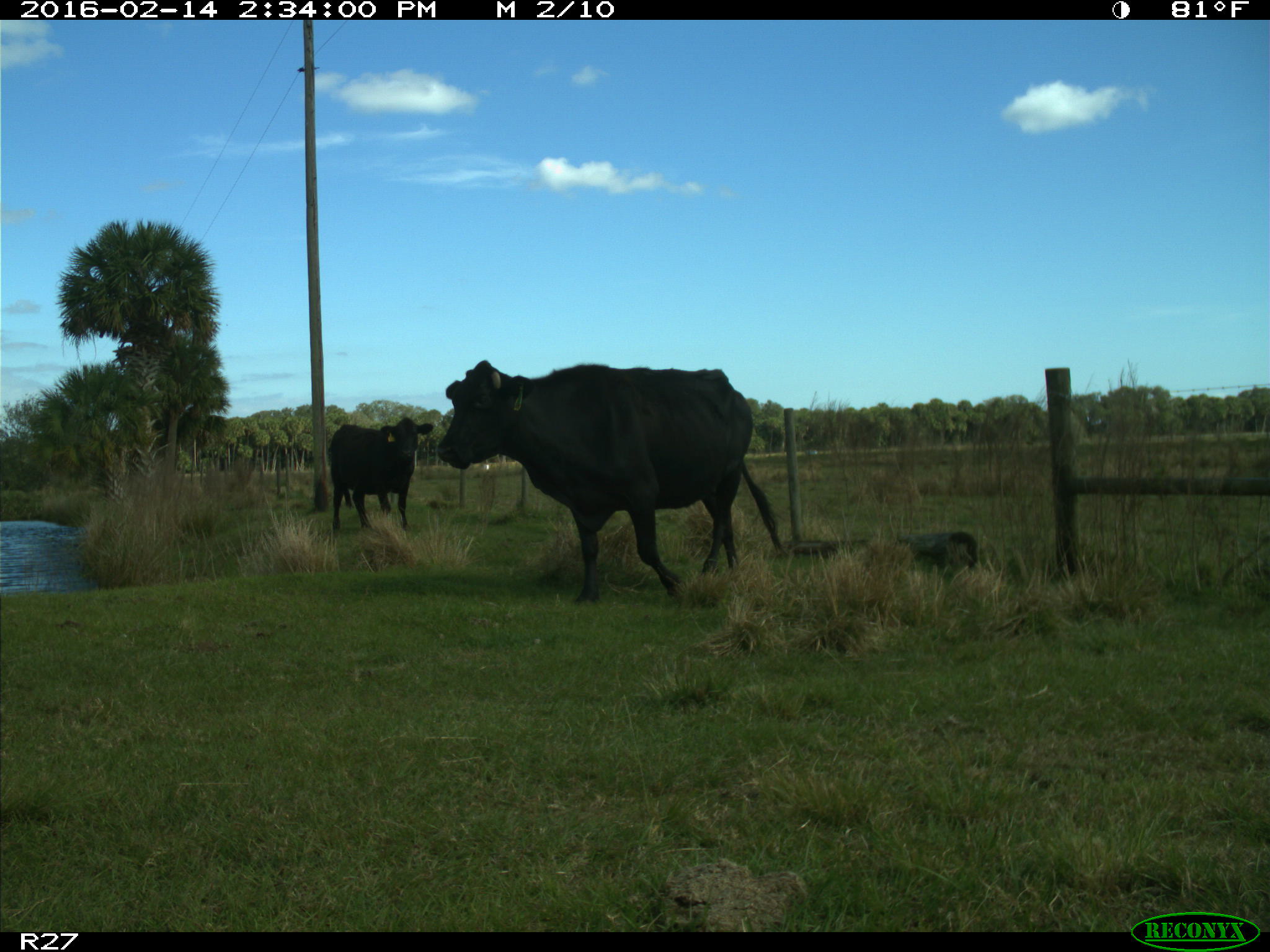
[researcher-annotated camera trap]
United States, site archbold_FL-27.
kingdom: Animalia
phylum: Chordata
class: Mammalia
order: Artiodactyla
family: Bovidae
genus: Bos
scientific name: Bos taurus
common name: domestic cow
Bos taurus (domestic cow).